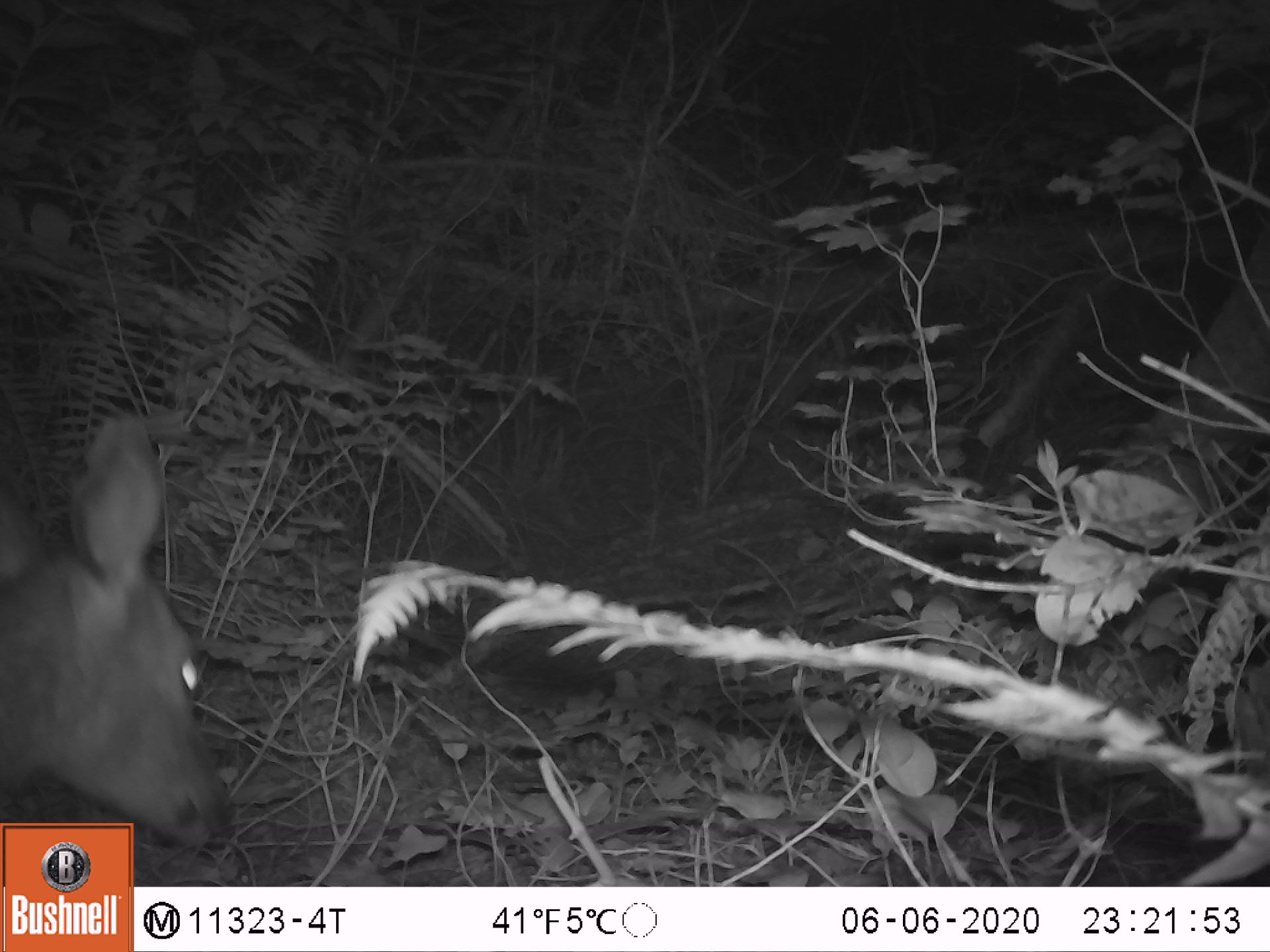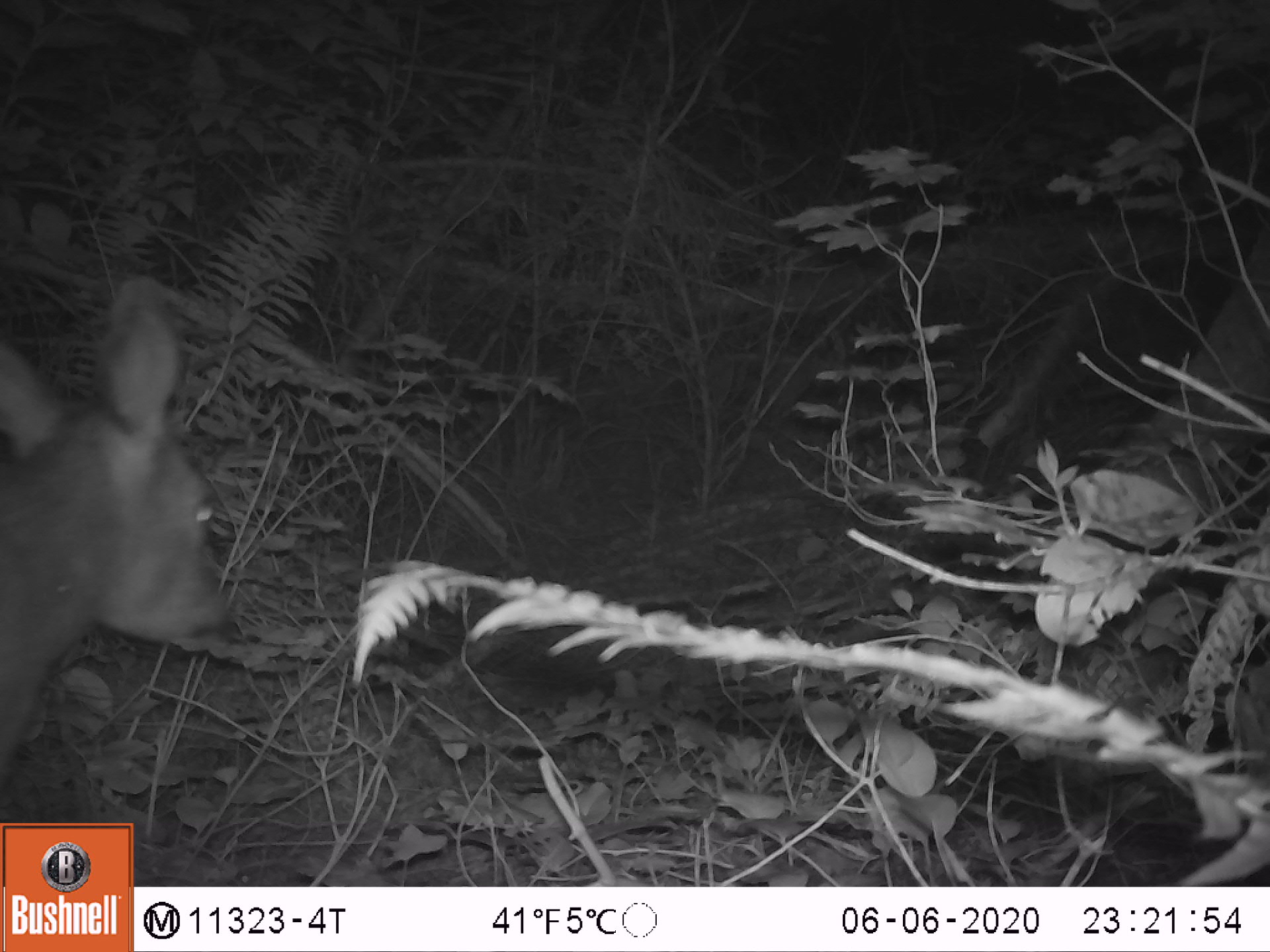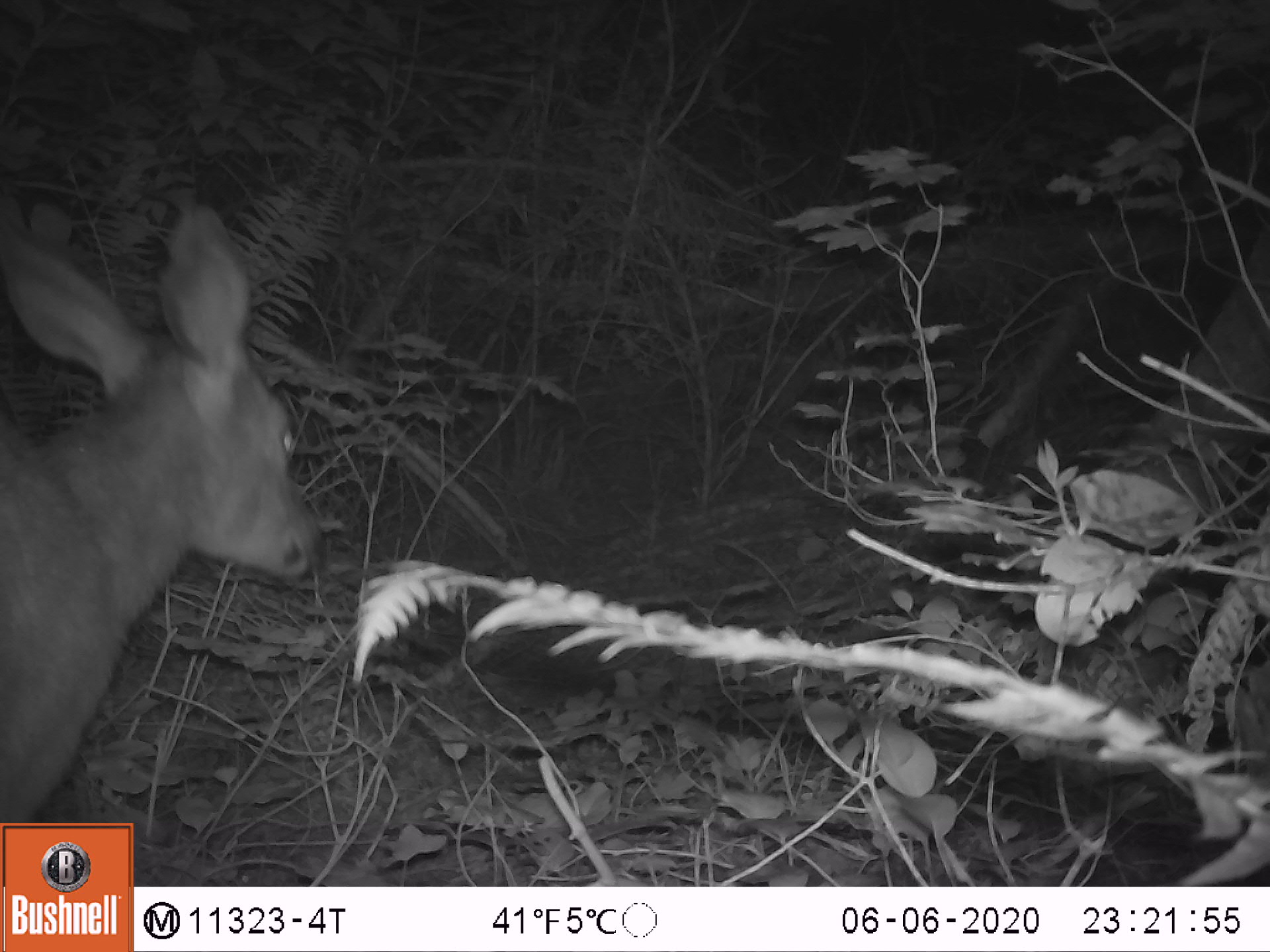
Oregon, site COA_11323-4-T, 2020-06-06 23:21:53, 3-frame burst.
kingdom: Animalia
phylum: Chordata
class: Mammalia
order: Artiodactyla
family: Cervidae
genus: Odocoileus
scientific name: Odocoileus hemionus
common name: black-tailed deer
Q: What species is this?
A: Black-tailed deer (Odocoileus hemionus).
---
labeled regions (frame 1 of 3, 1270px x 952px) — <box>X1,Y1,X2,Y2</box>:
black-tailed deer: <box>0,412,239,813</box>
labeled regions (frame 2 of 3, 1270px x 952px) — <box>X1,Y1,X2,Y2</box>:
black-tailed deer: <box>3,267,250,812</box>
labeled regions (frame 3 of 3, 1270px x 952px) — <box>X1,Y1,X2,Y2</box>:
black-tailed deer: <box>0,192,340,814</box>